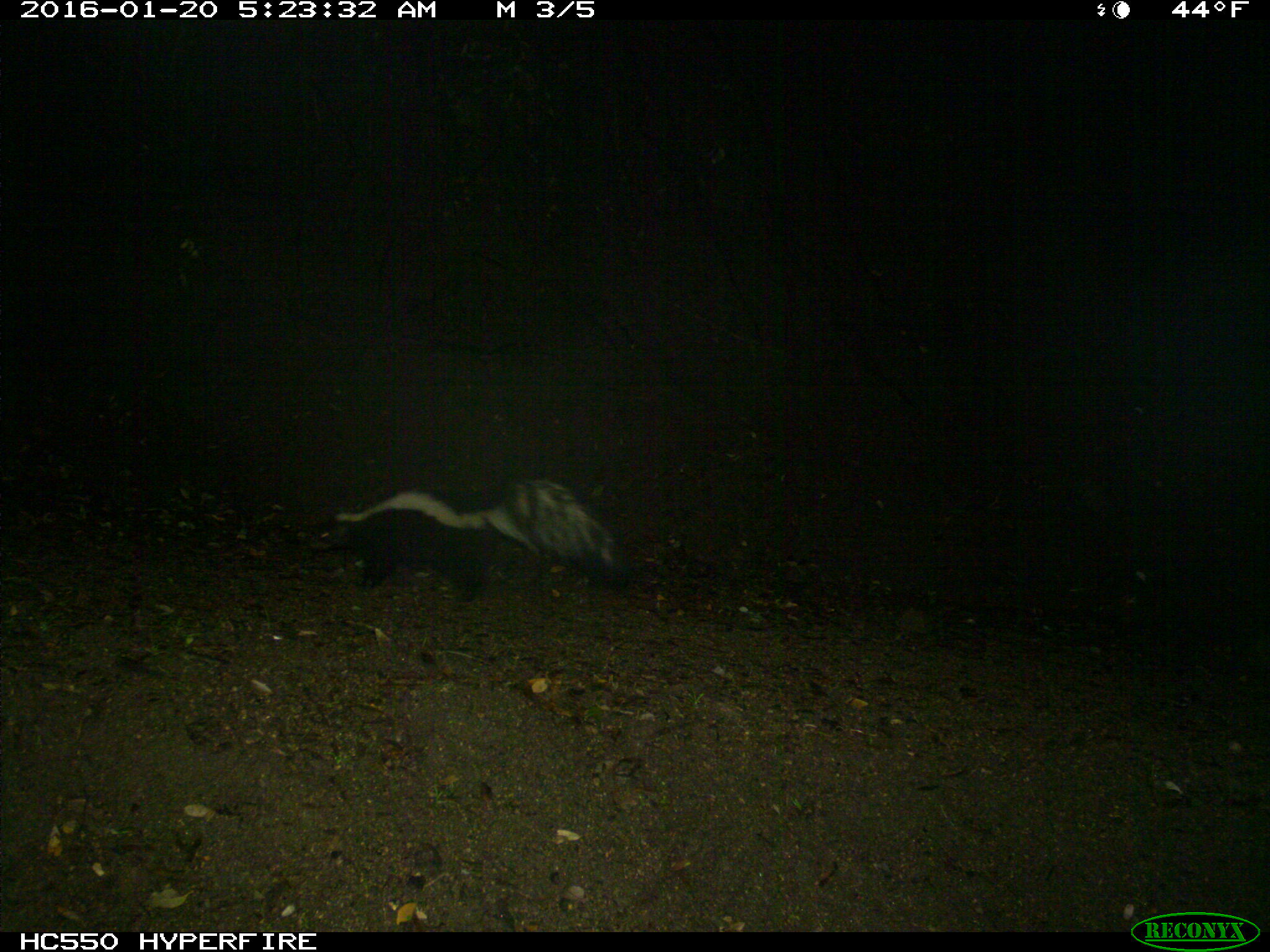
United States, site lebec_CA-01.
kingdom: Animalia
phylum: Chordata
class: Mammalia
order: Carnivora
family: Mephitidae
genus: Mephitis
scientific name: Mephitis mephitis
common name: striped skunk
Mephitis mephitis (striped skunk).